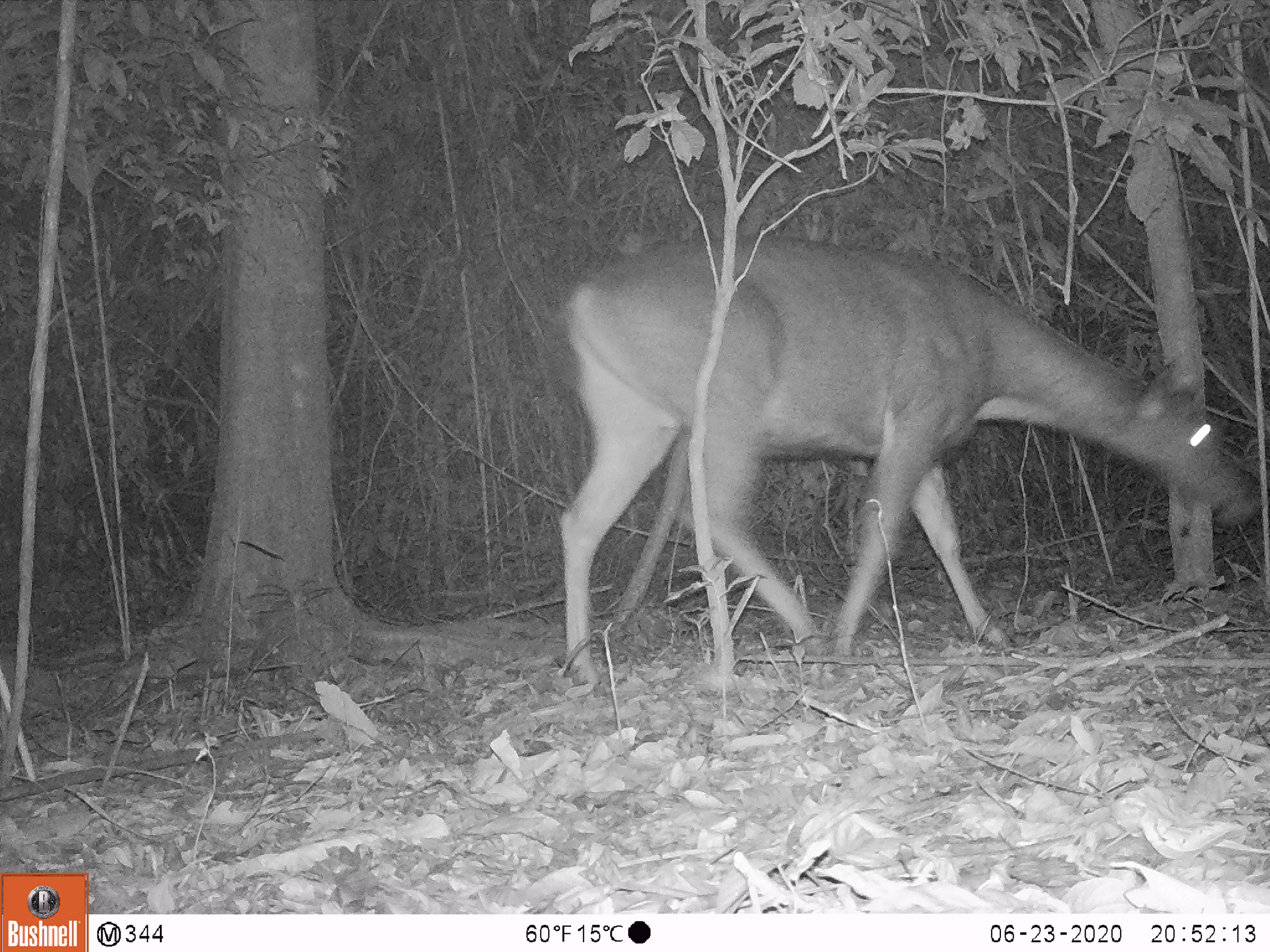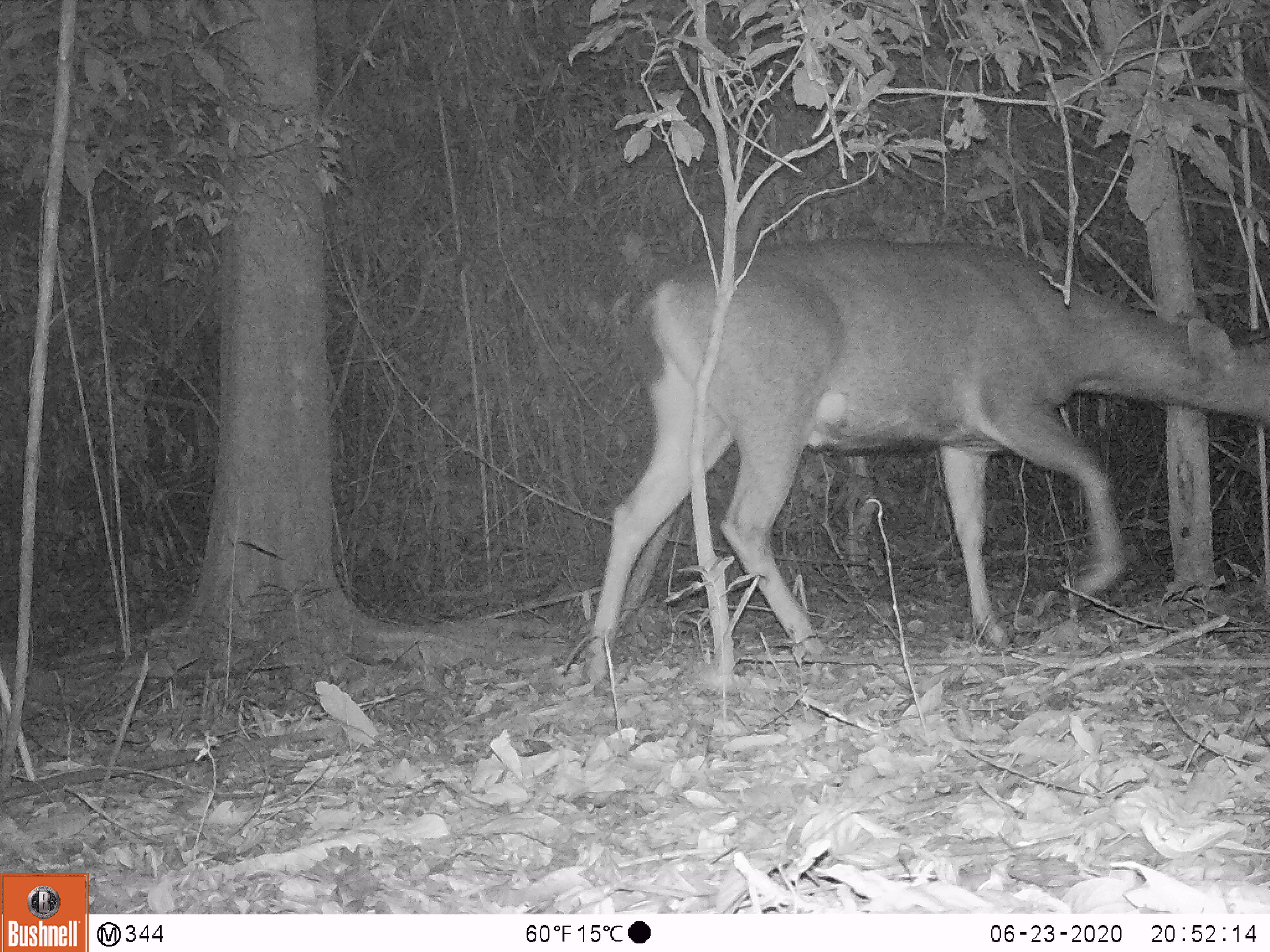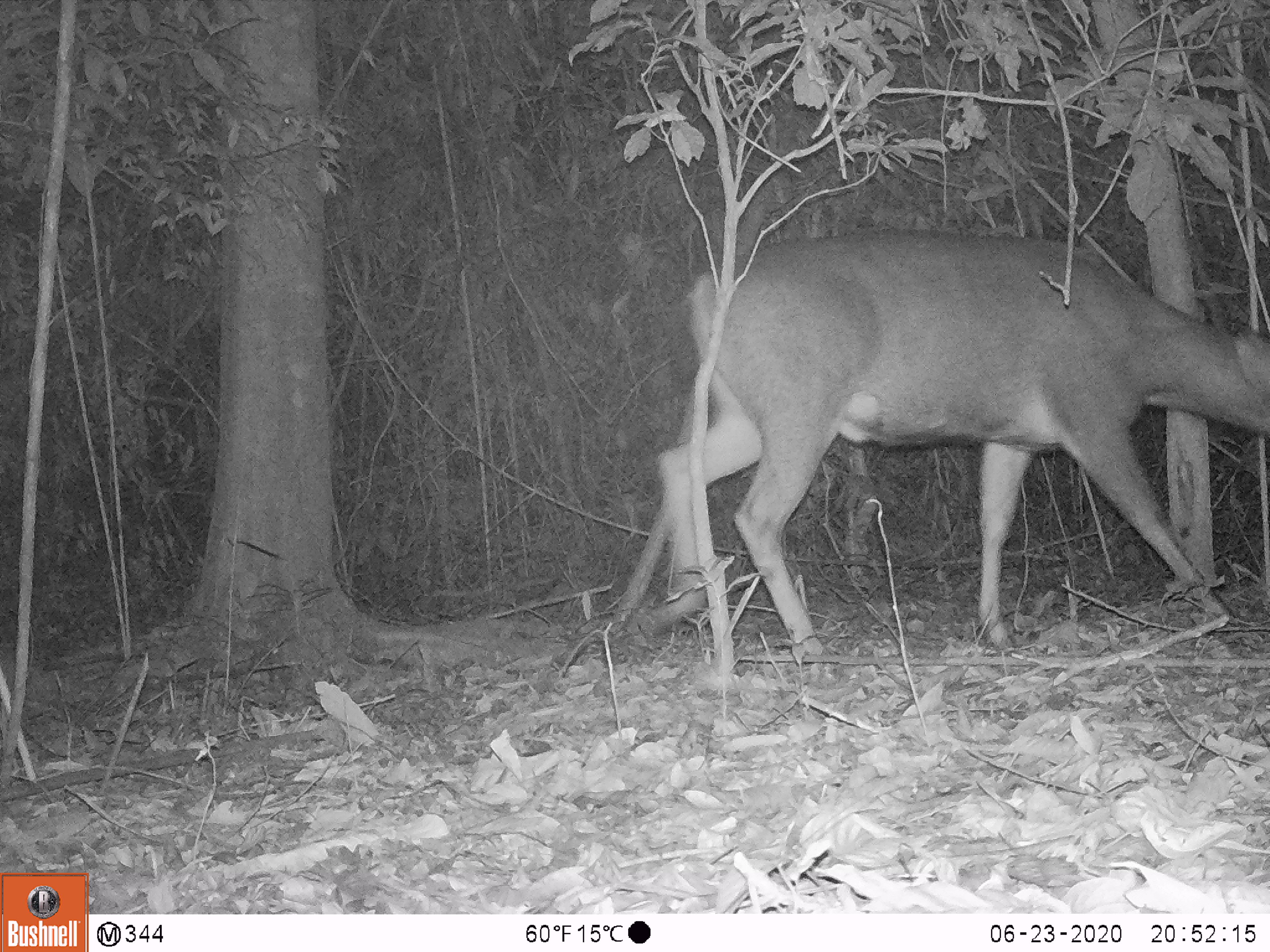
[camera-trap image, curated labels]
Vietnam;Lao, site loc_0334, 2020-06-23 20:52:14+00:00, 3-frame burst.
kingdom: Animalia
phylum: Chordata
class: Mammalia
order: Artiodactyla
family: Cervidae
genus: Rusa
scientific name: Rusa unicolor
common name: sambar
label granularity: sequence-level